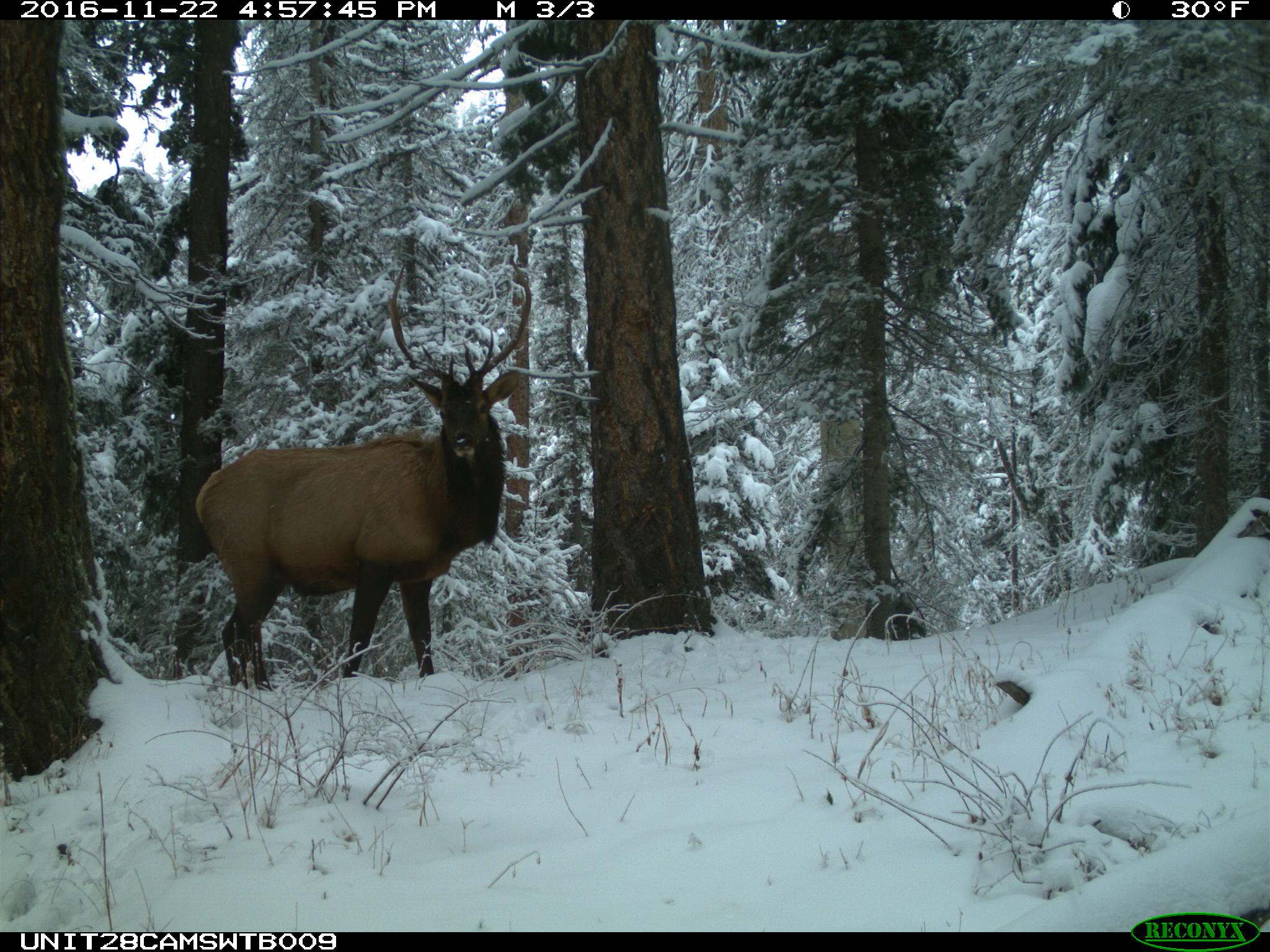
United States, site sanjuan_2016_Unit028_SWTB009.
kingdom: Animalia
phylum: Chordata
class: Mammalia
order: Artiodactyla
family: Cervidae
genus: Cervus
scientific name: Cervus elaphus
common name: red deer